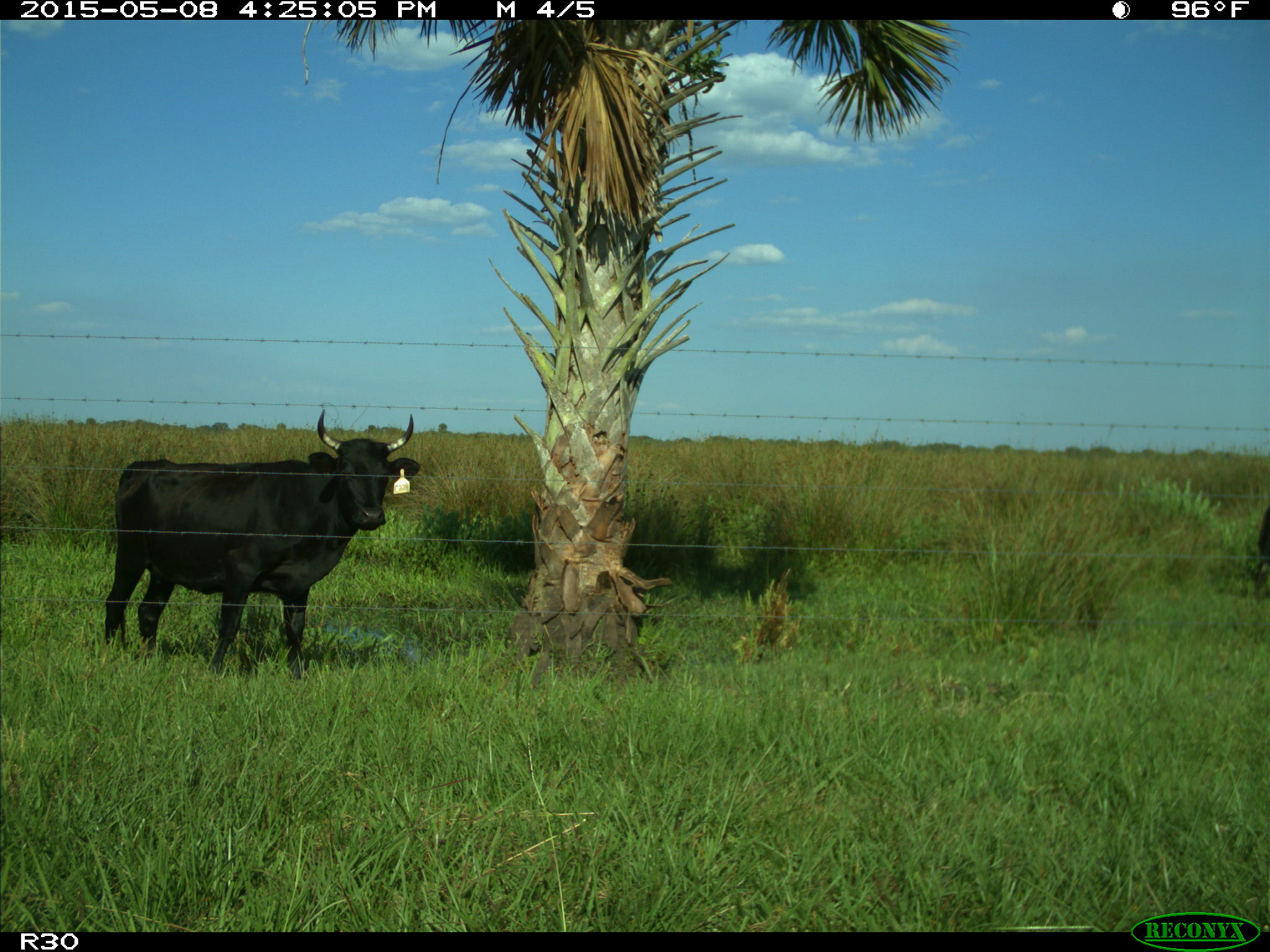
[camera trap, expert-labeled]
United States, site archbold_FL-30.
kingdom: Animalia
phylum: Chordata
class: Mammalia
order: Artiodactyla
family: Bovidae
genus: Bos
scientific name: Bos taurus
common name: domestic cow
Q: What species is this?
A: Bos taurus (domestic cow).